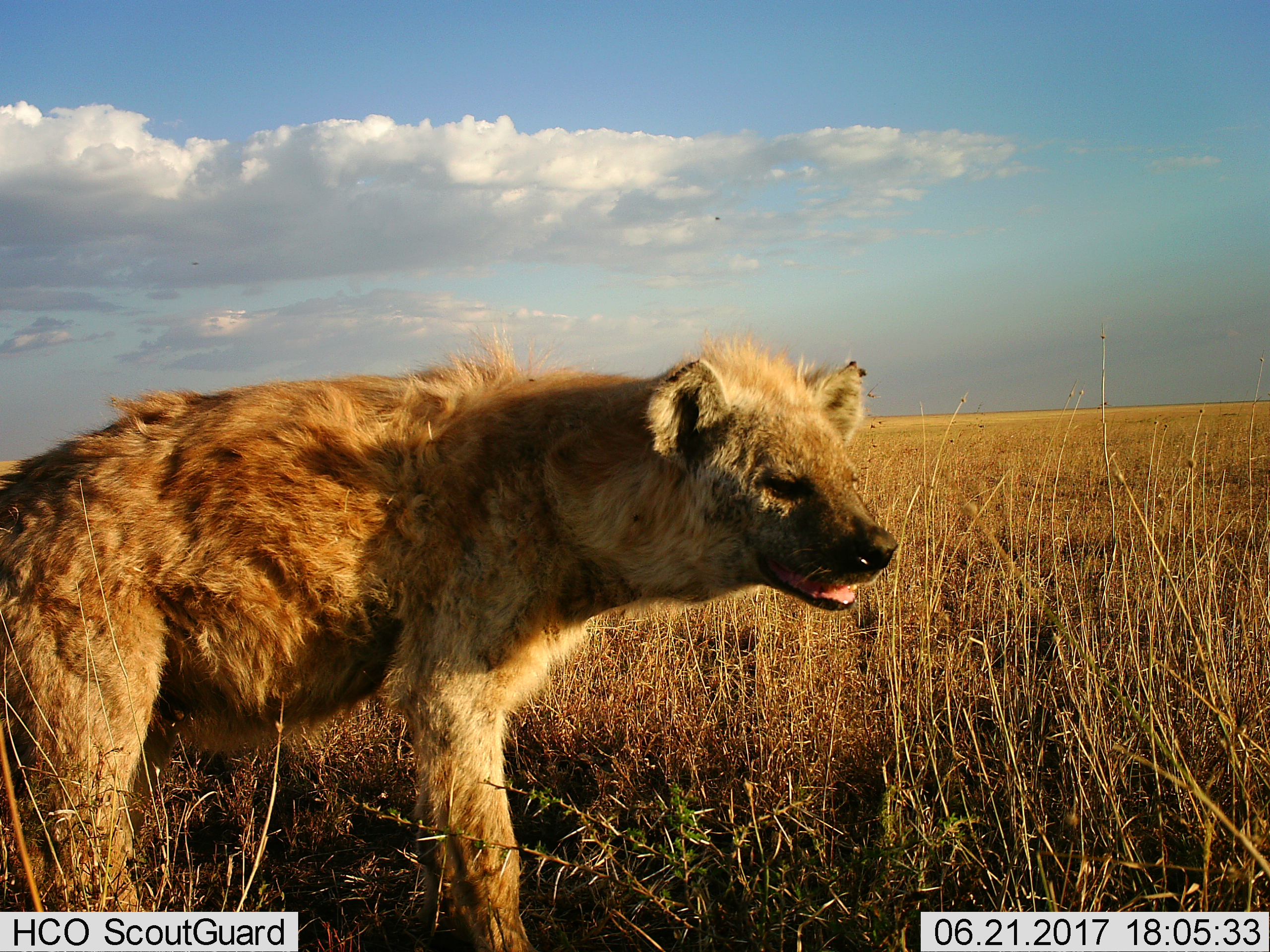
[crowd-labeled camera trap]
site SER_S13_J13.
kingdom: Animalia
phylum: Chordata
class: Mammalia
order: Carnivora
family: Hyaenidae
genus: Crocuta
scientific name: Crocuta crocuta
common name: spotted hyena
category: hyenaspotted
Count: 1.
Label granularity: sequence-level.